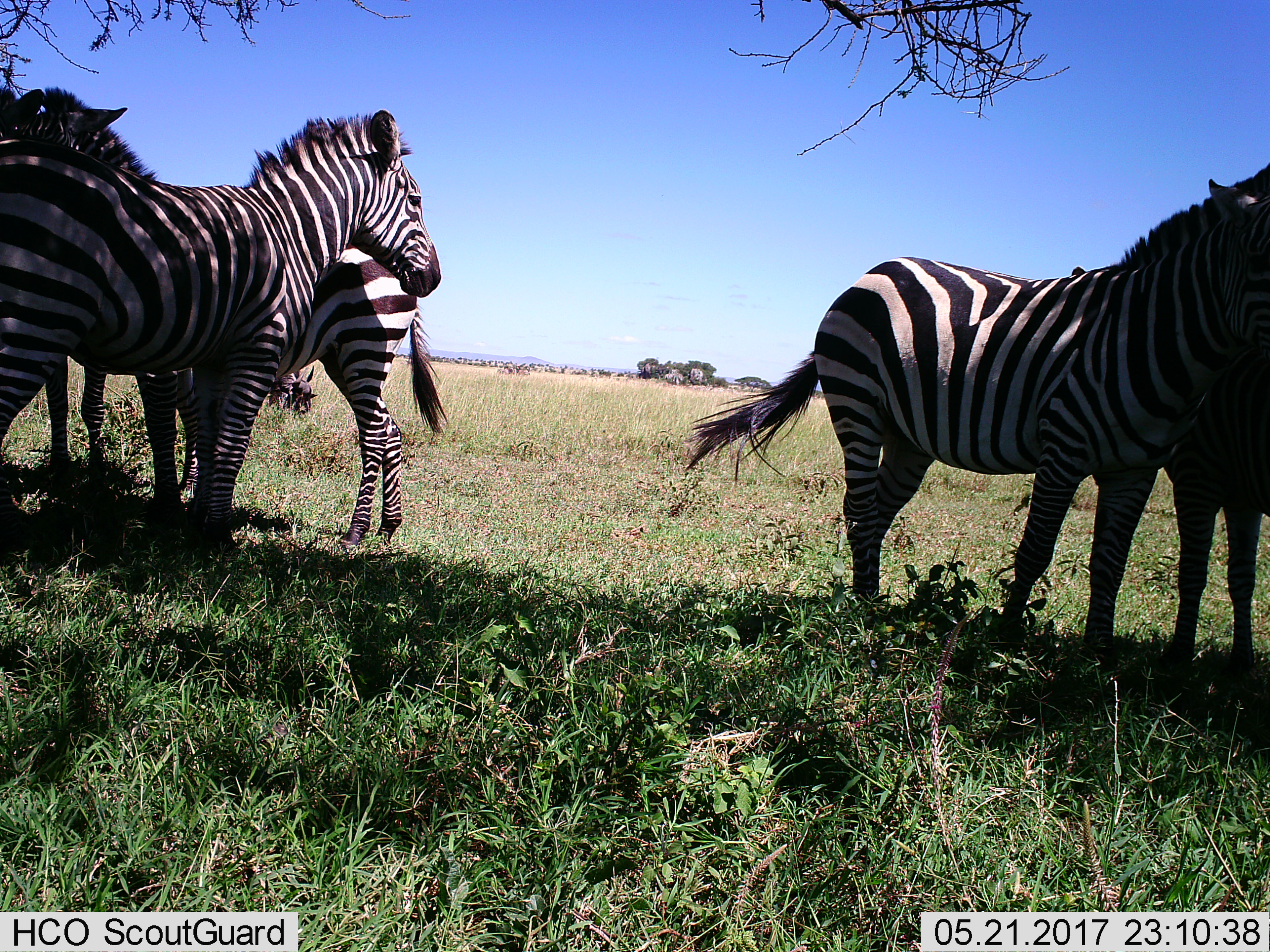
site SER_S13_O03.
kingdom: Animalia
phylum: Chordata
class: Mammalia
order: Perissodactyla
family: Equidae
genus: Equus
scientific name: Equus quagga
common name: plains zebra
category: zebraplains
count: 5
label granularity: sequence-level